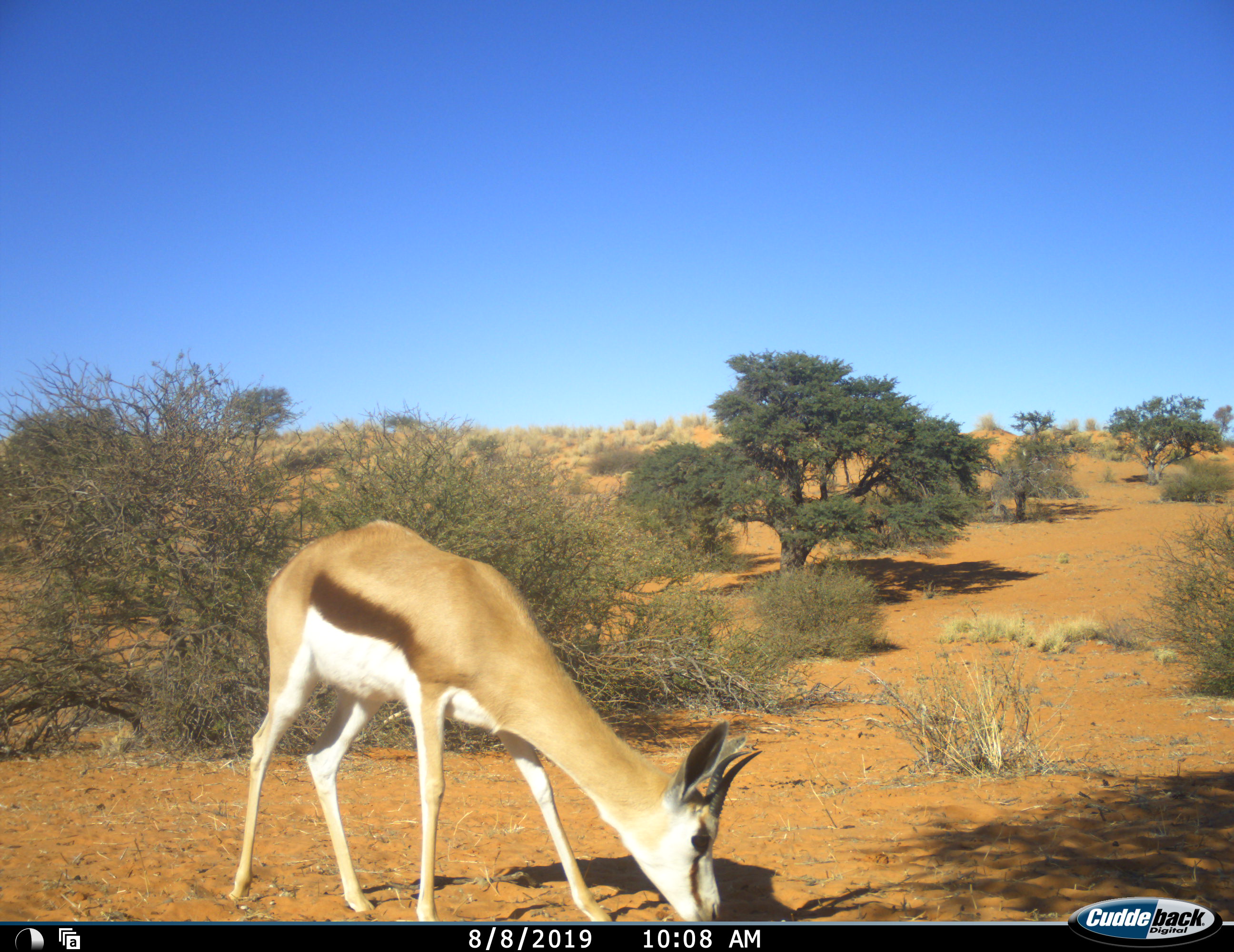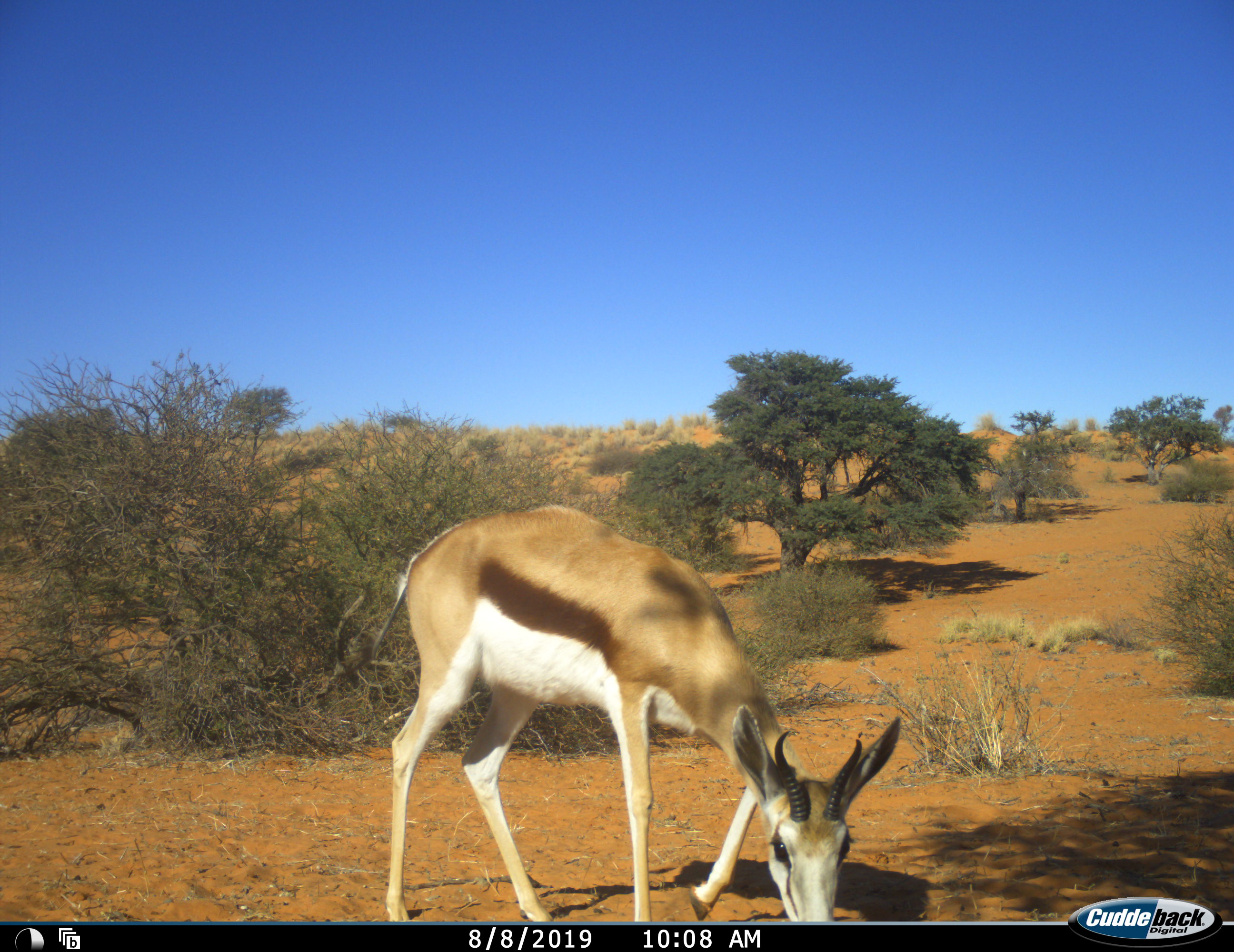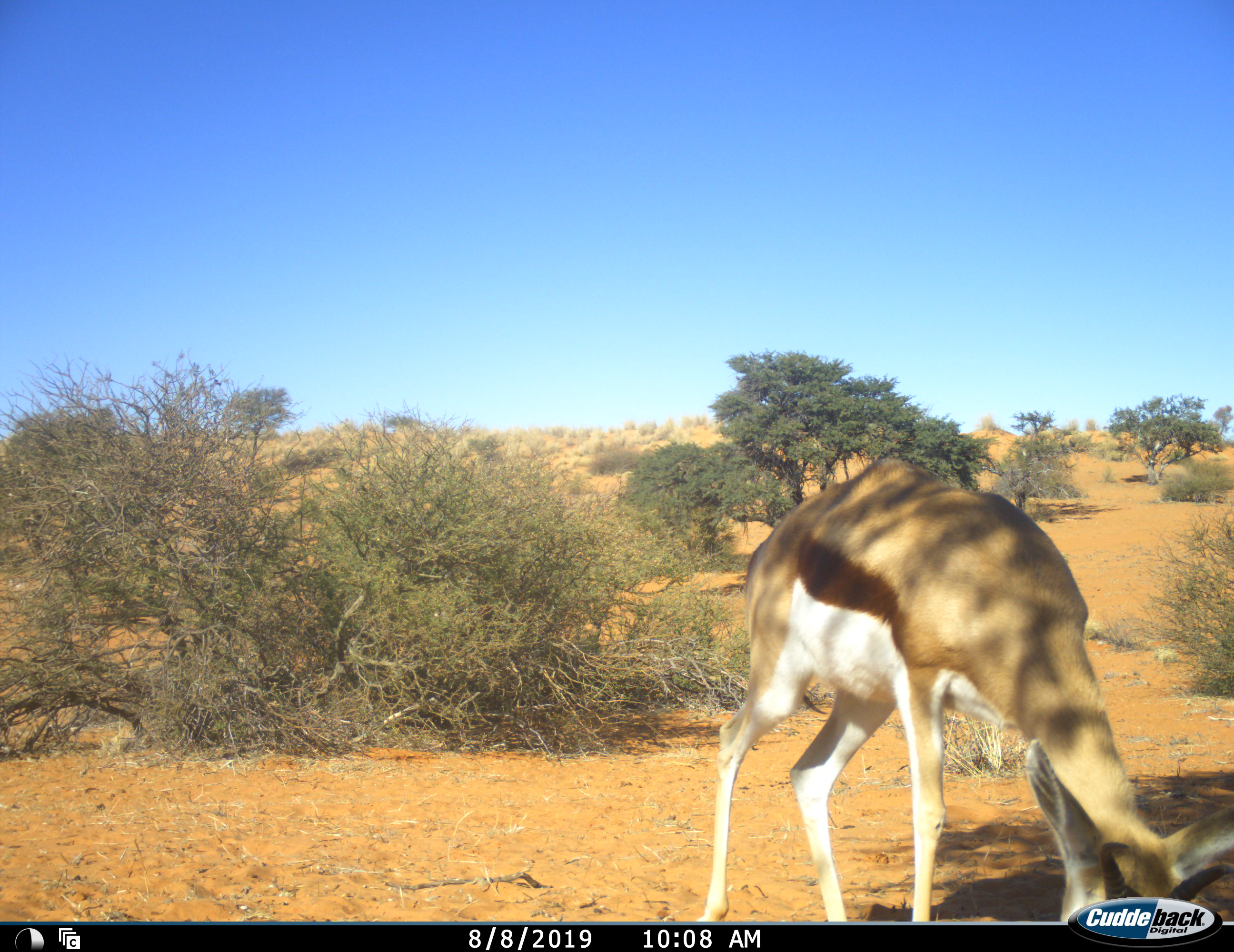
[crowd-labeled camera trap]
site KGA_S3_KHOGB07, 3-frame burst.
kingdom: Animalia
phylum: Chordata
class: Mammalia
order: Artiodactyla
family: Bovidae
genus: Antidorcas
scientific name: Antidorcas marsupialis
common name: springbok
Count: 1.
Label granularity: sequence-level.